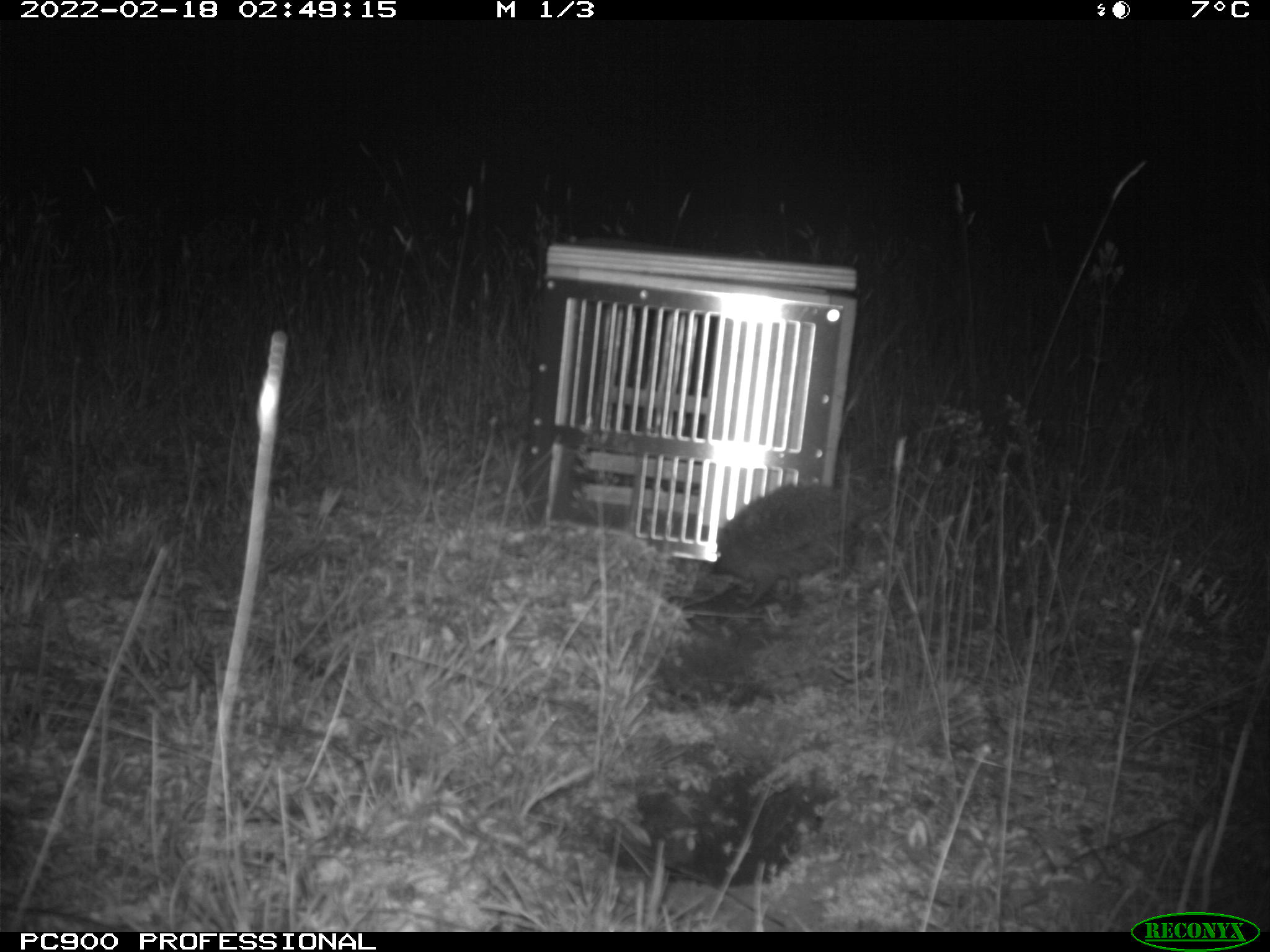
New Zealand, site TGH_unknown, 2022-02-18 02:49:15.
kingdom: Animalia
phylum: Chordata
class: Mammalia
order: Eulipotyphla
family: Erinaceidae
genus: Erinaceus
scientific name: Erinaceus europaeus europaeus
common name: european hedgehog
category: hedgehog